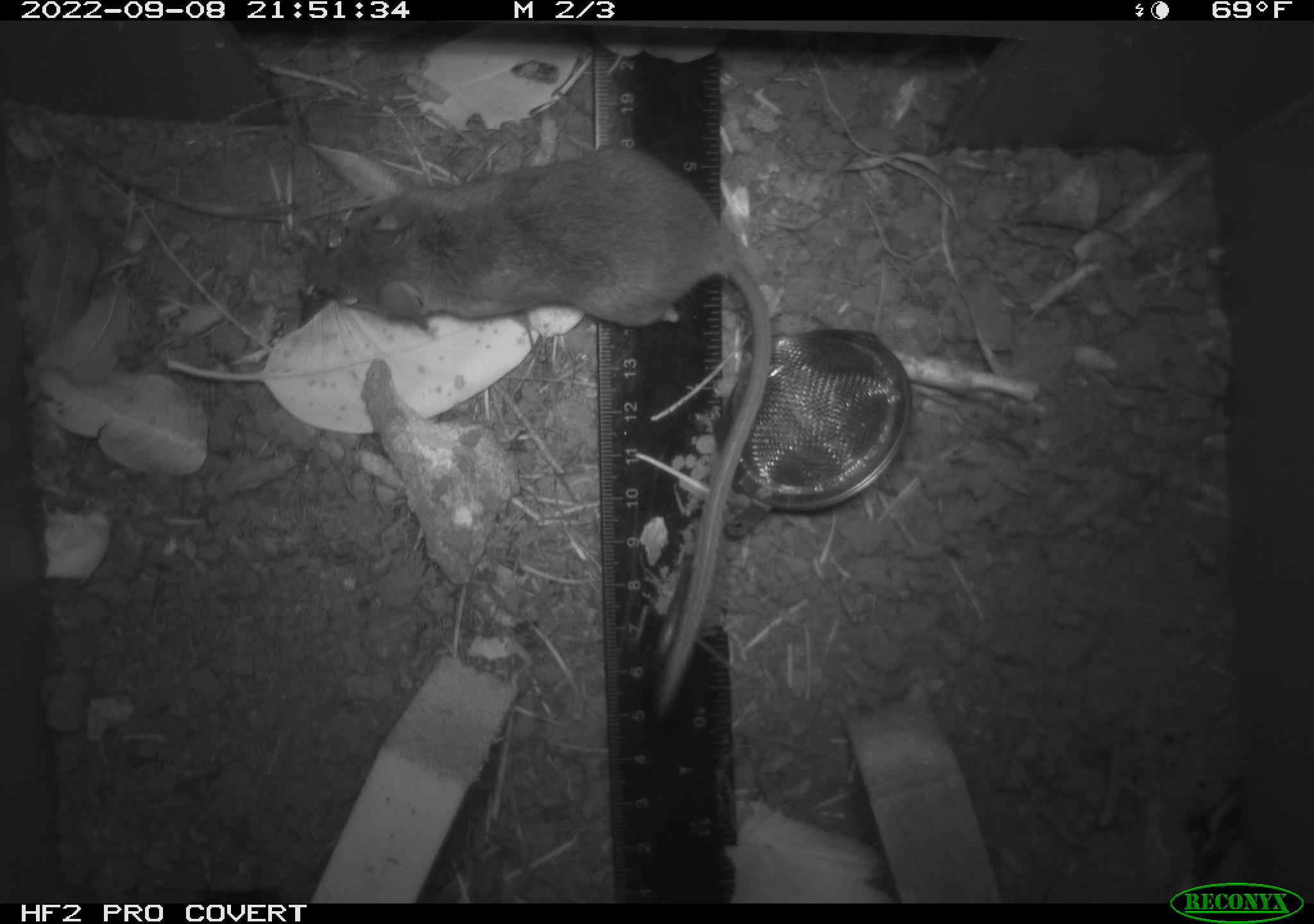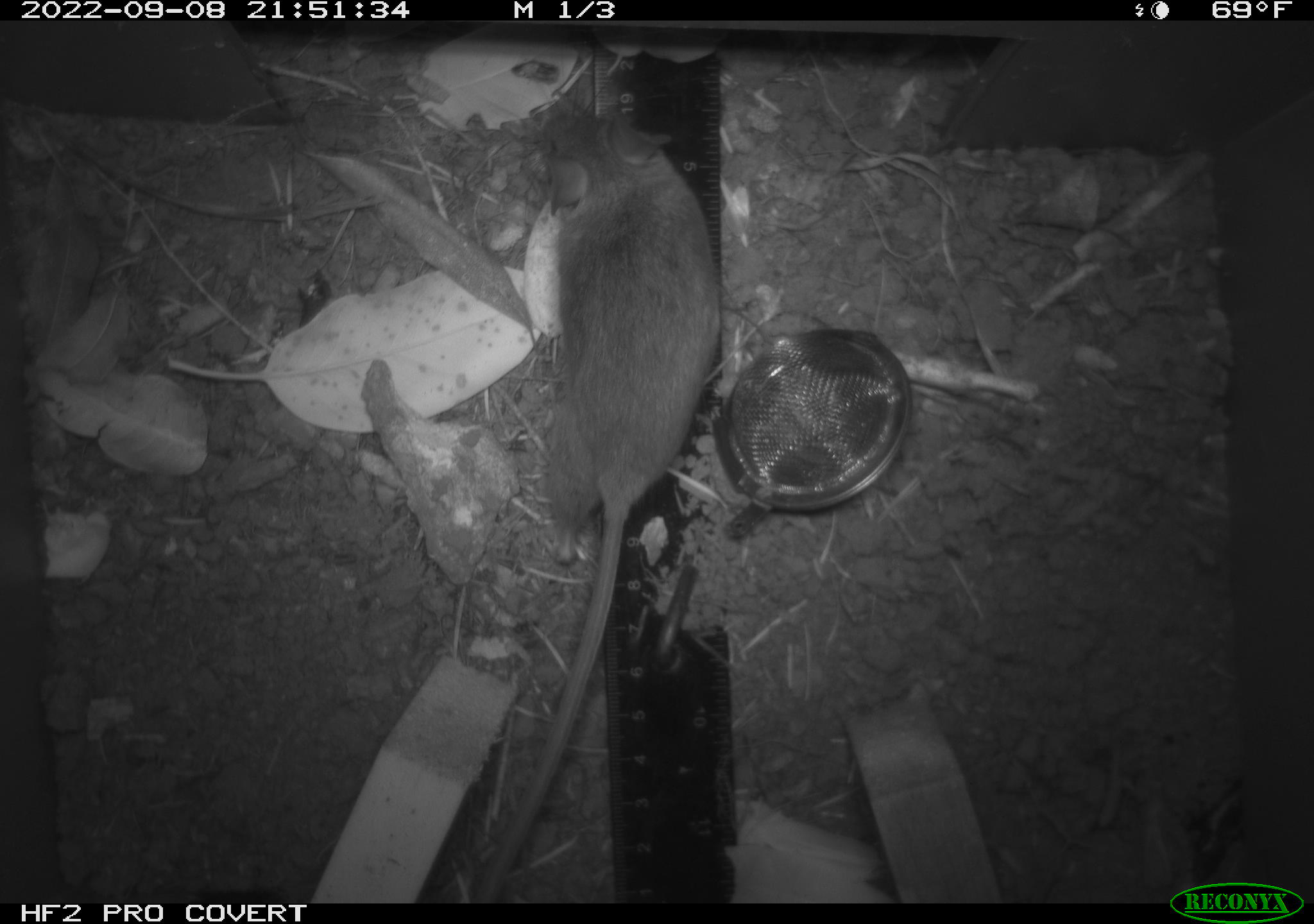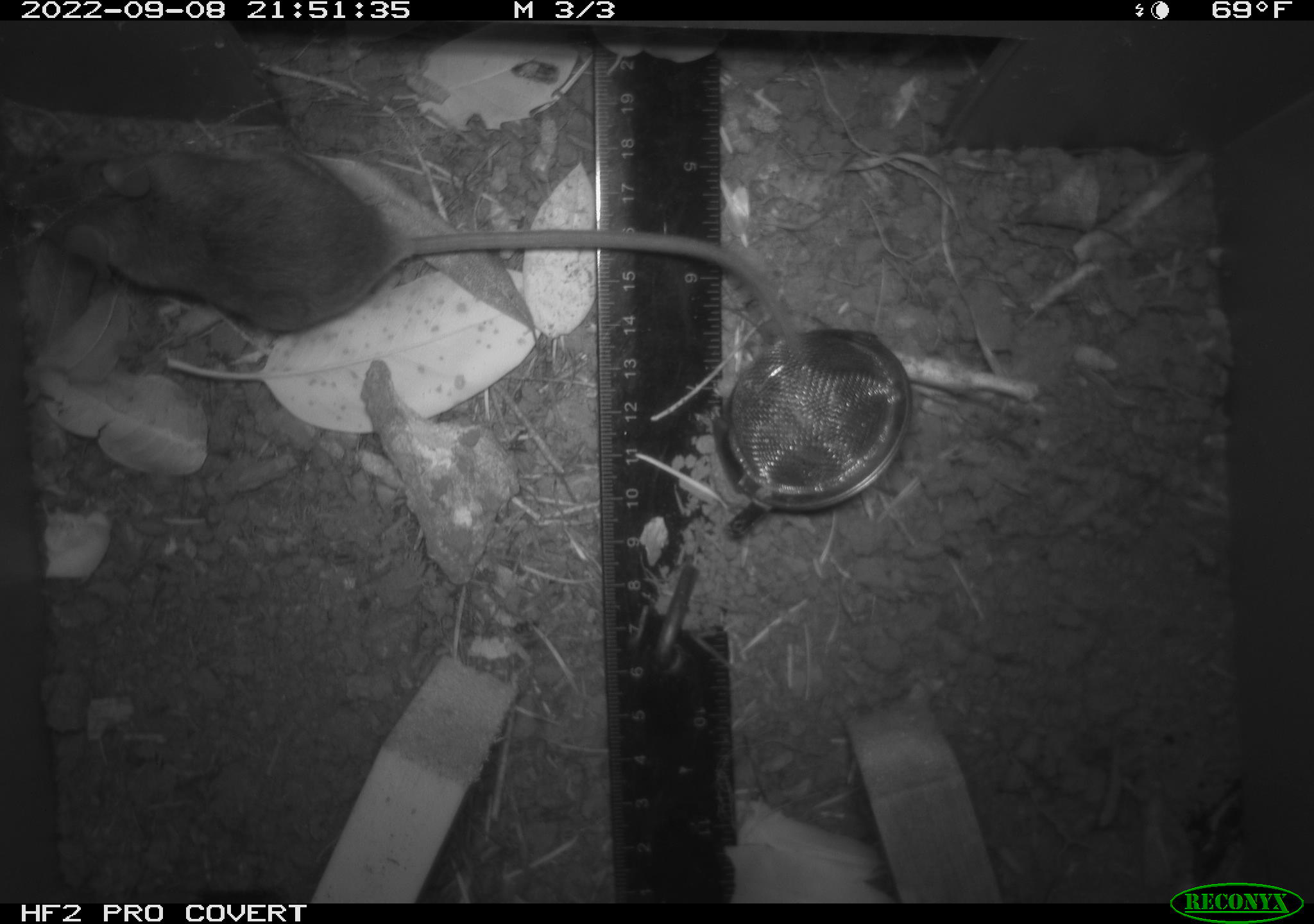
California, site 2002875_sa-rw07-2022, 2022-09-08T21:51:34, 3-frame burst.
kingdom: Animalia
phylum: Chordata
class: Mammalia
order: Rodentia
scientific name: Rodentia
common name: mouse species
Mouse species (Rodentia).